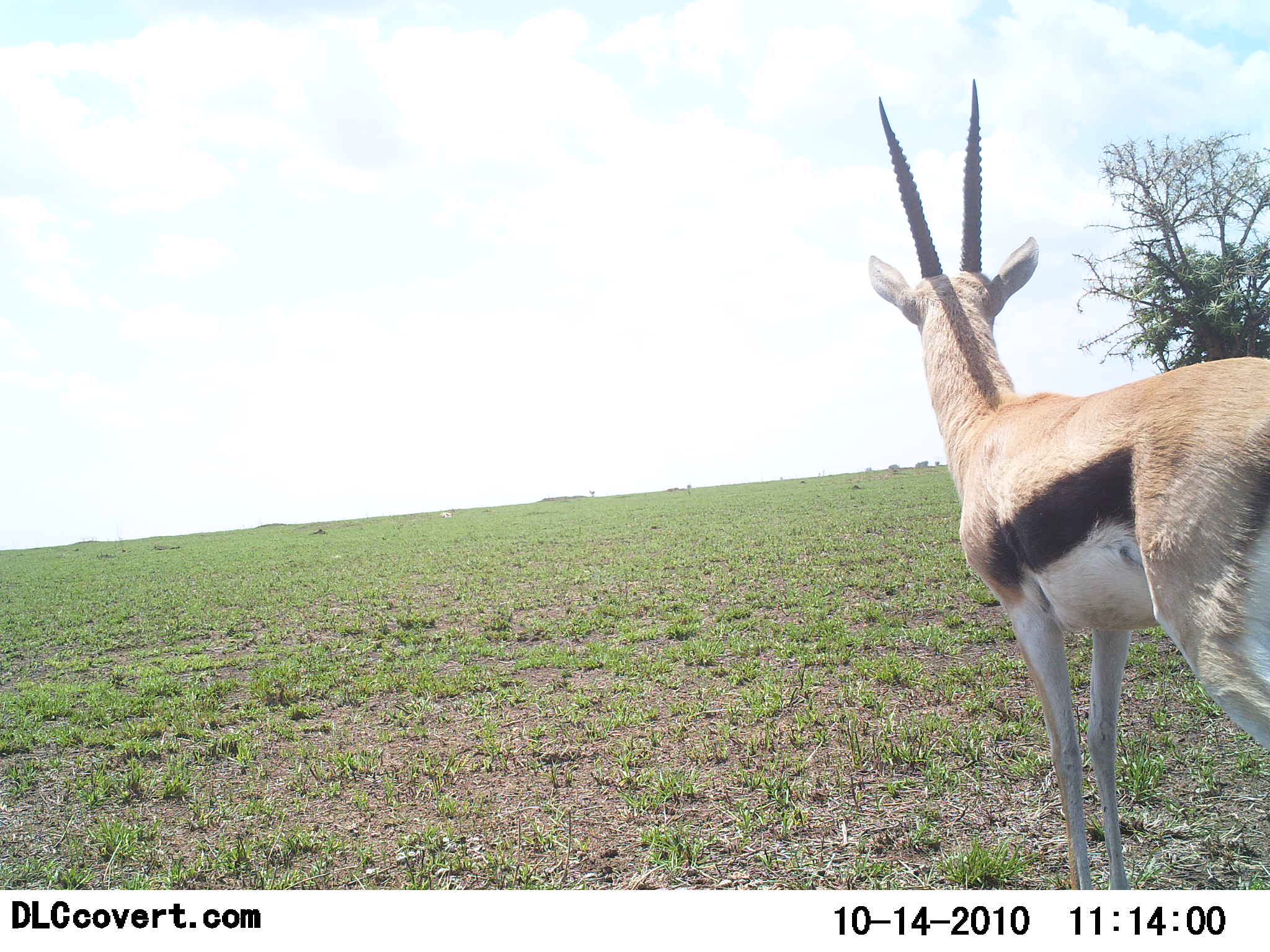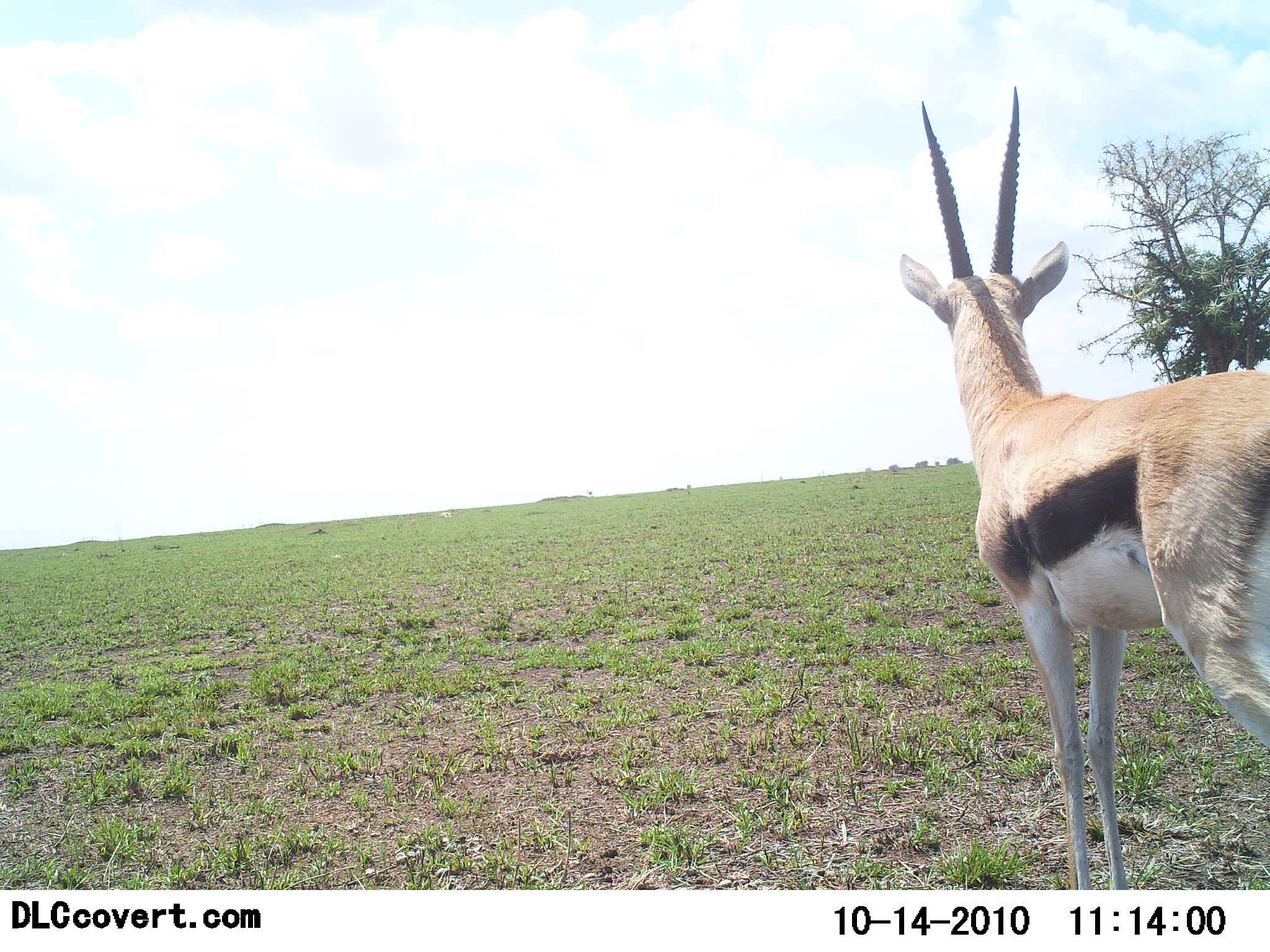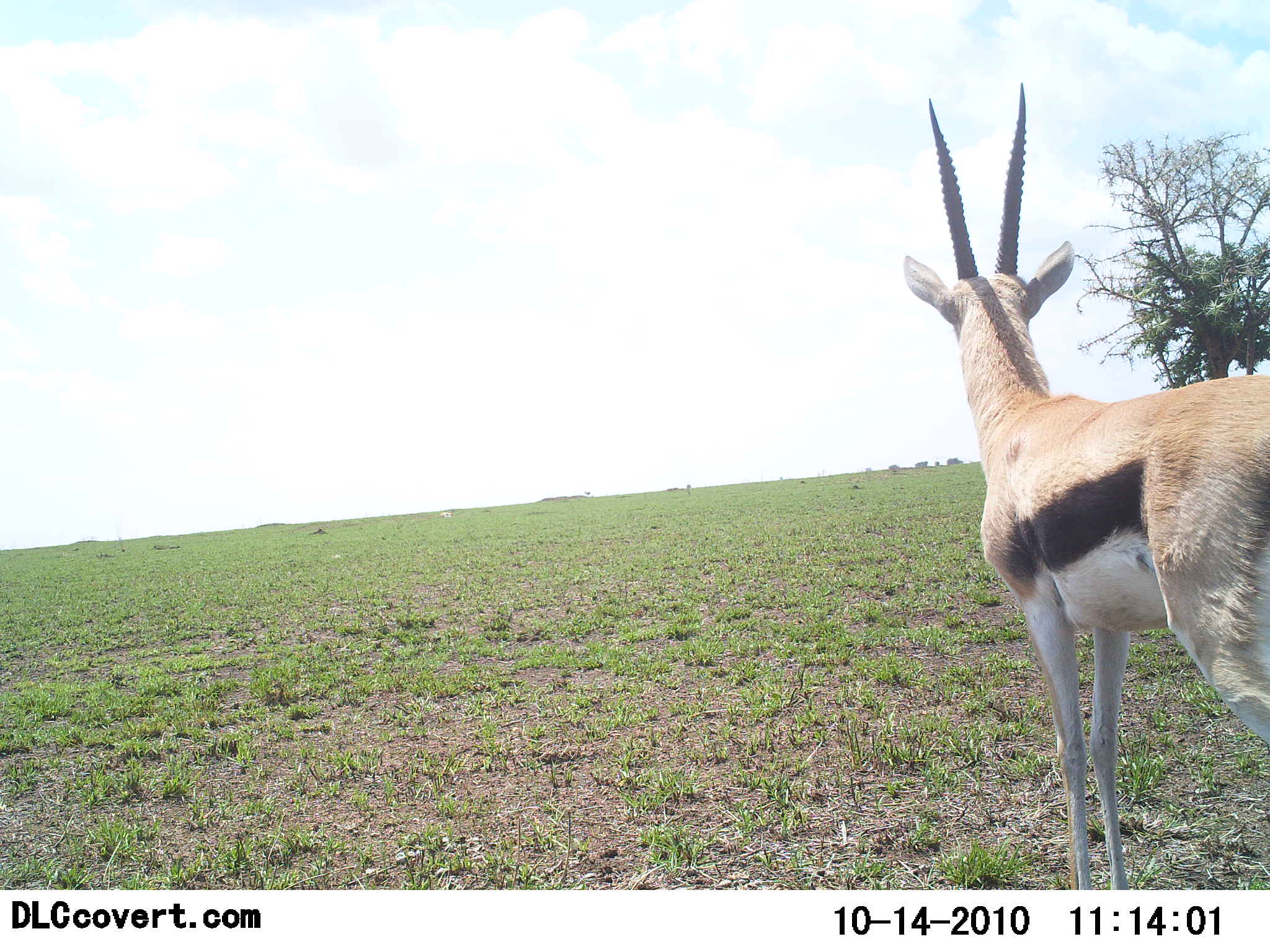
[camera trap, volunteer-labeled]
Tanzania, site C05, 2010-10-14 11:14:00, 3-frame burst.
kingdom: Animalia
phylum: Chordata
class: Mammalia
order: Artiodactyla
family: Bovidae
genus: Eudorcas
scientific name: Eudorcas thomsonii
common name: thomson's gazelle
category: gazellethomsons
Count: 1.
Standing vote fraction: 100%.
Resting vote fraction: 0%.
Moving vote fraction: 0%.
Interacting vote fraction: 0%.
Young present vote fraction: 0%.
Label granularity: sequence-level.